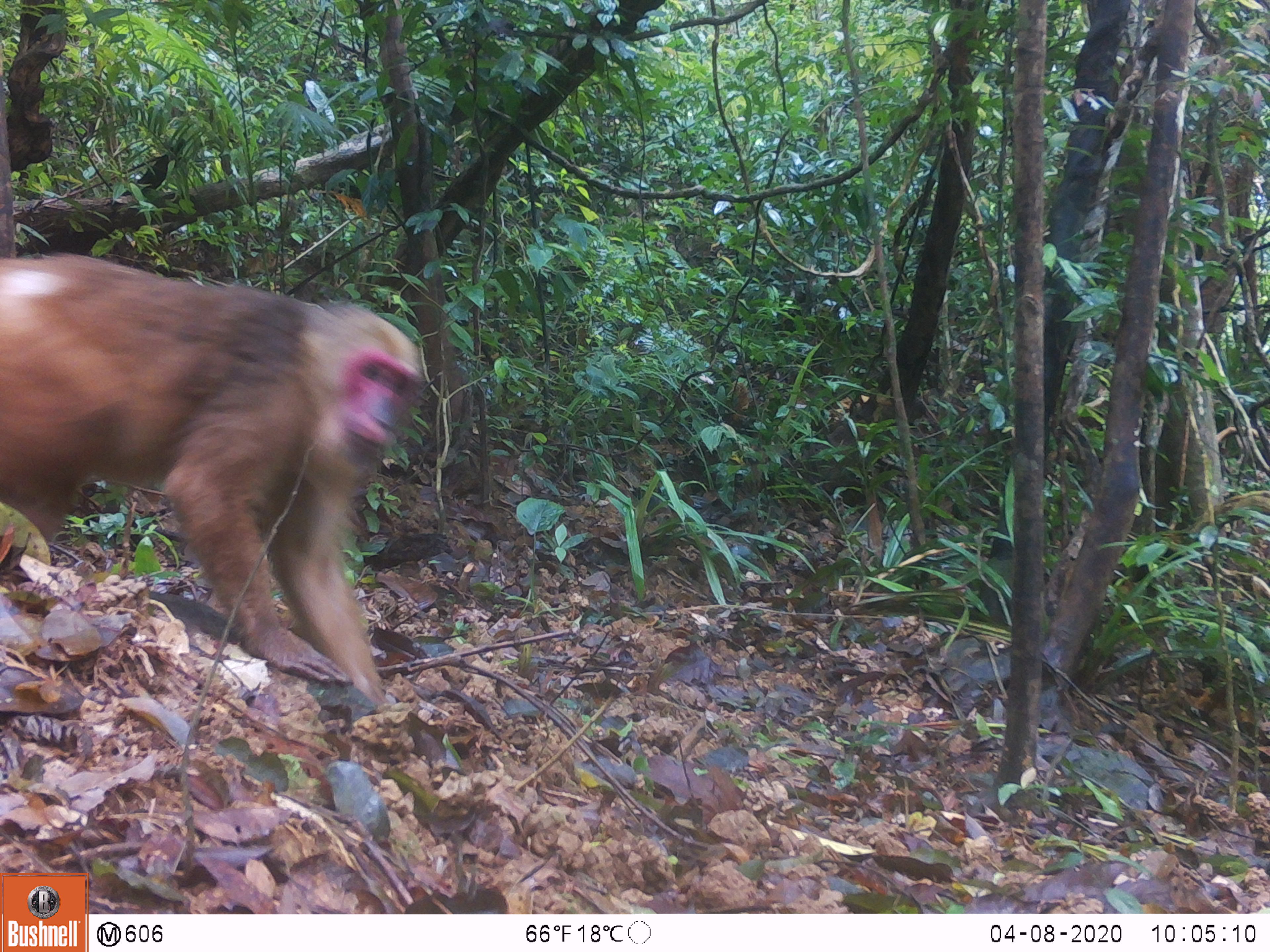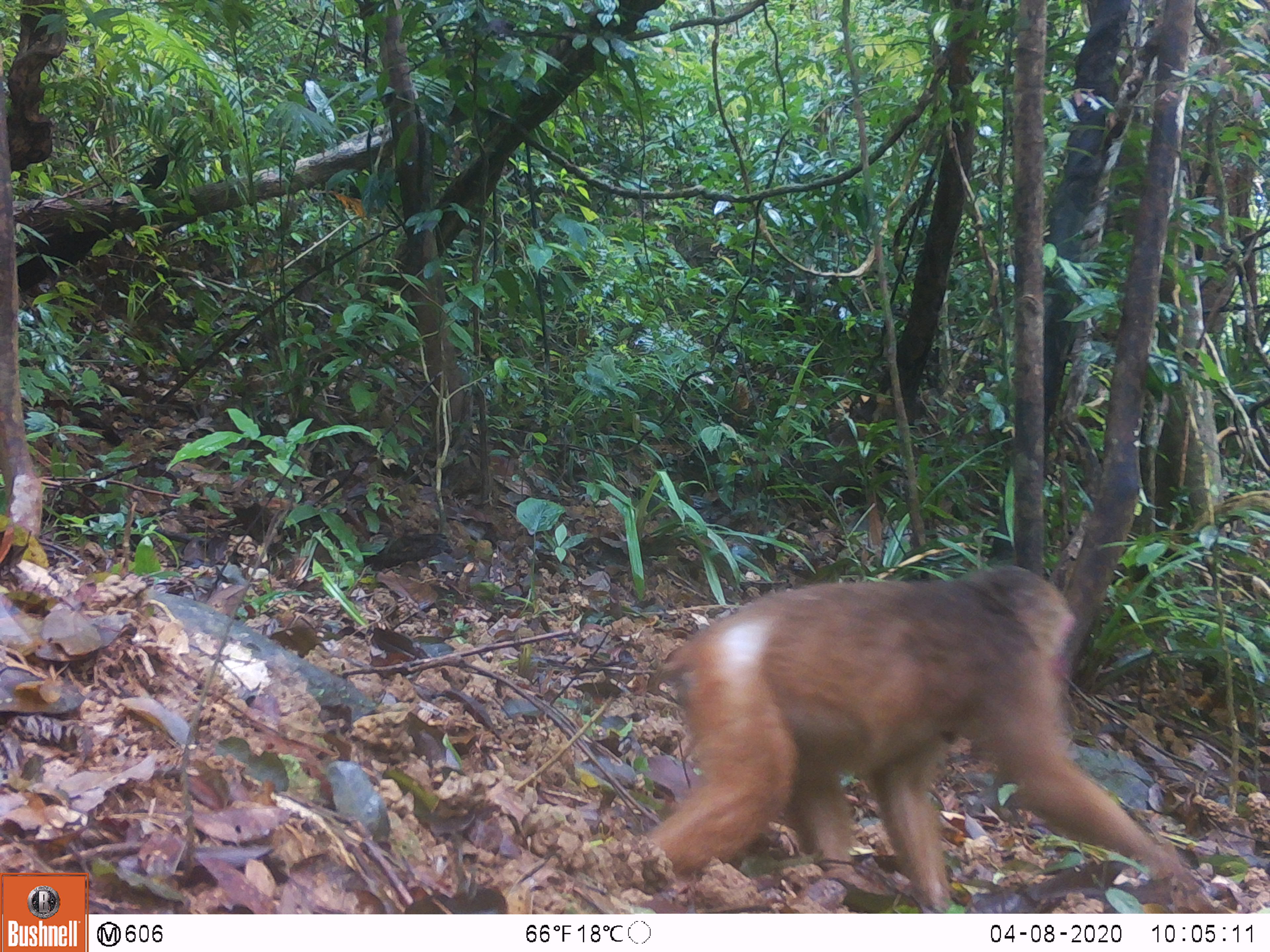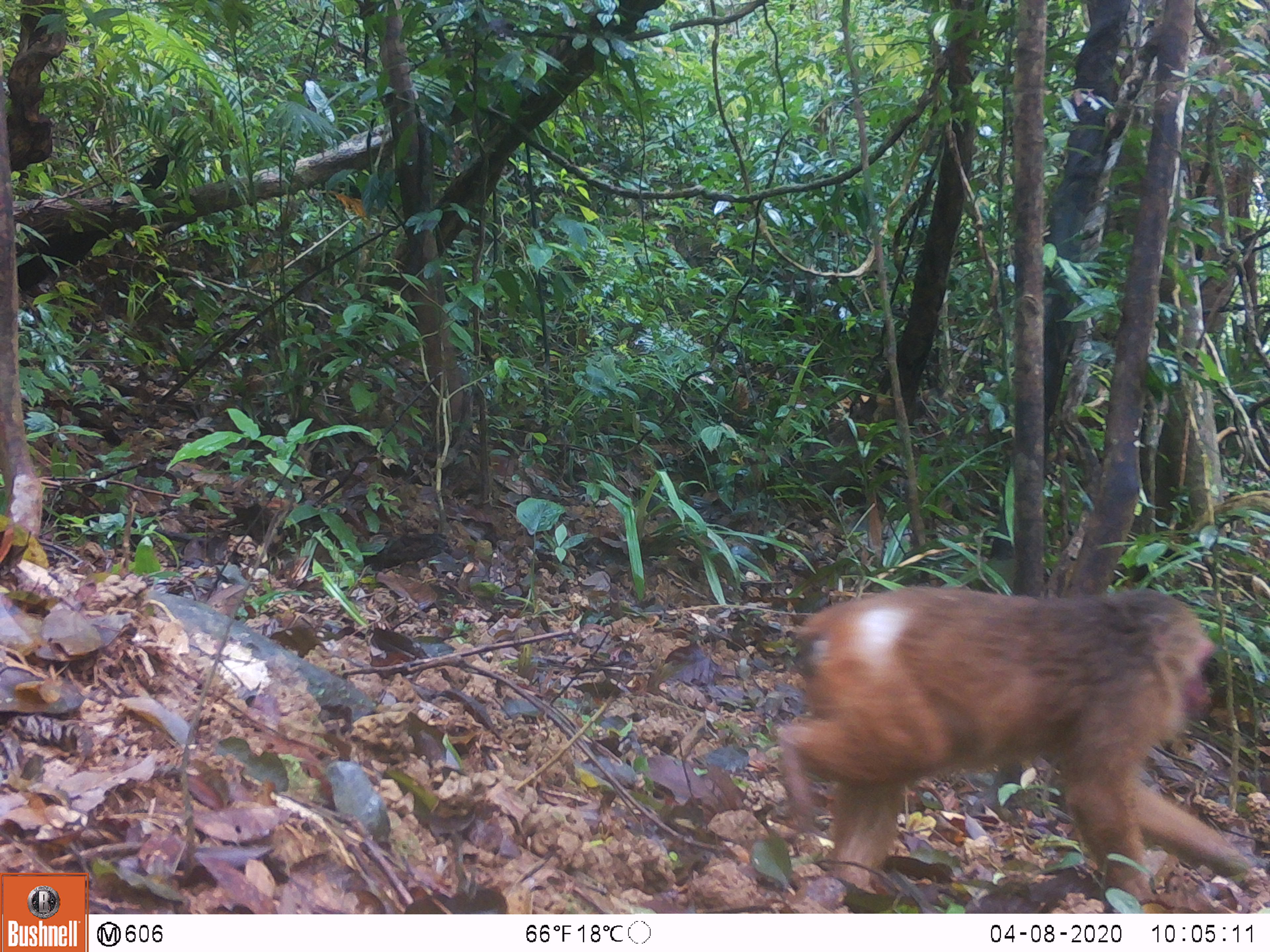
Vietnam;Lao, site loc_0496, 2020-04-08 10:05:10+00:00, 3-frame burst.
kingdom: Animalia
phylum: Chordata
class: Mammalia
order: Primates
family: Cercopithecidae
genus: Macaca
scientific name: Macaca arctoides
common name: stump-tailed macaque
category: stump tailed macaque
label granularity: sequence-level